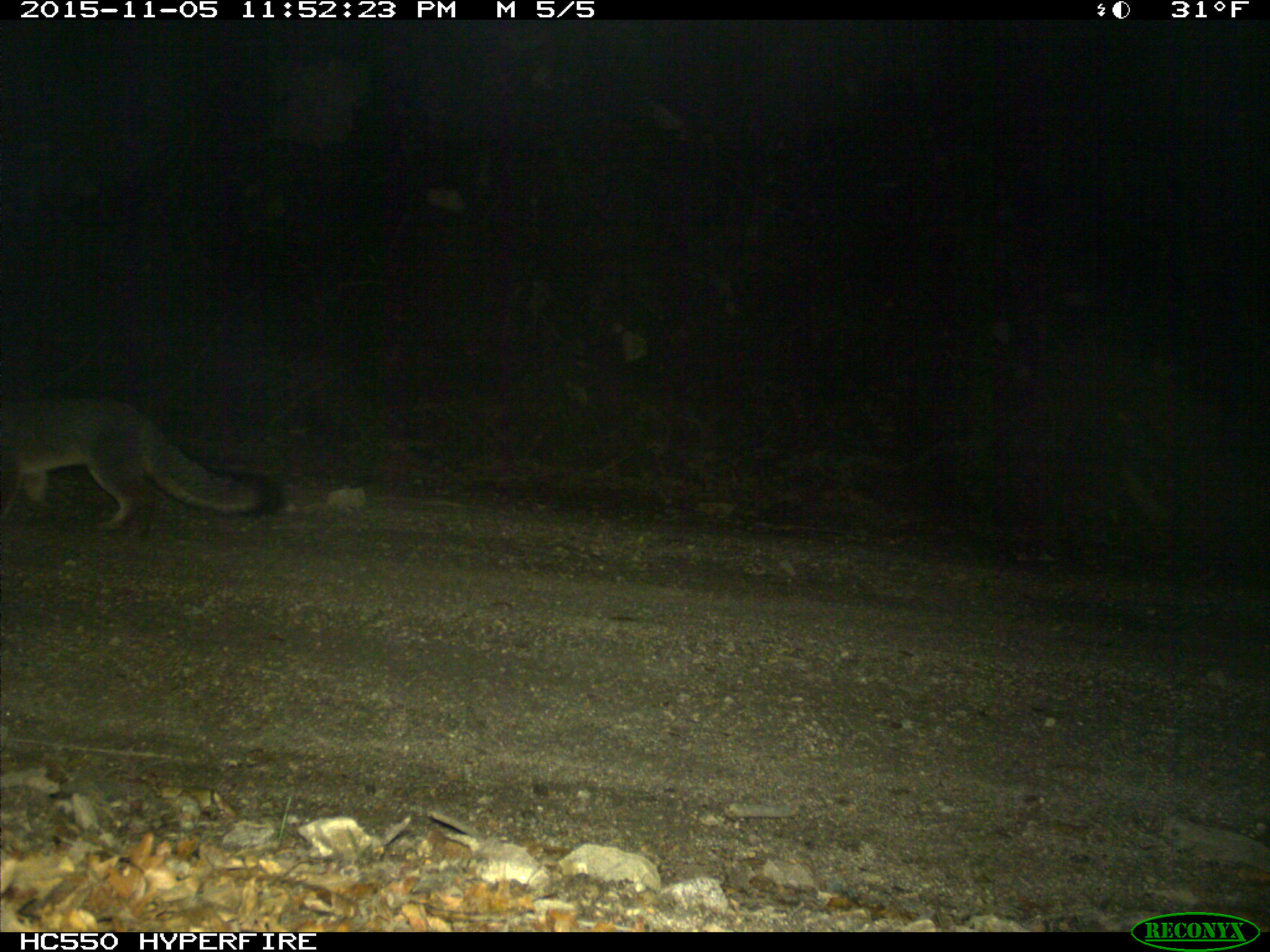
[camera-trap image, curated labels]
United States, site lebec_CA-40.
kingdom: Animalia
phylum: Chordata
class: Mammalia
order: Carnivora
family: Canidae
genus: Urocyon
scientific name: Urocyon cinereoargenteus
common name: gray fox